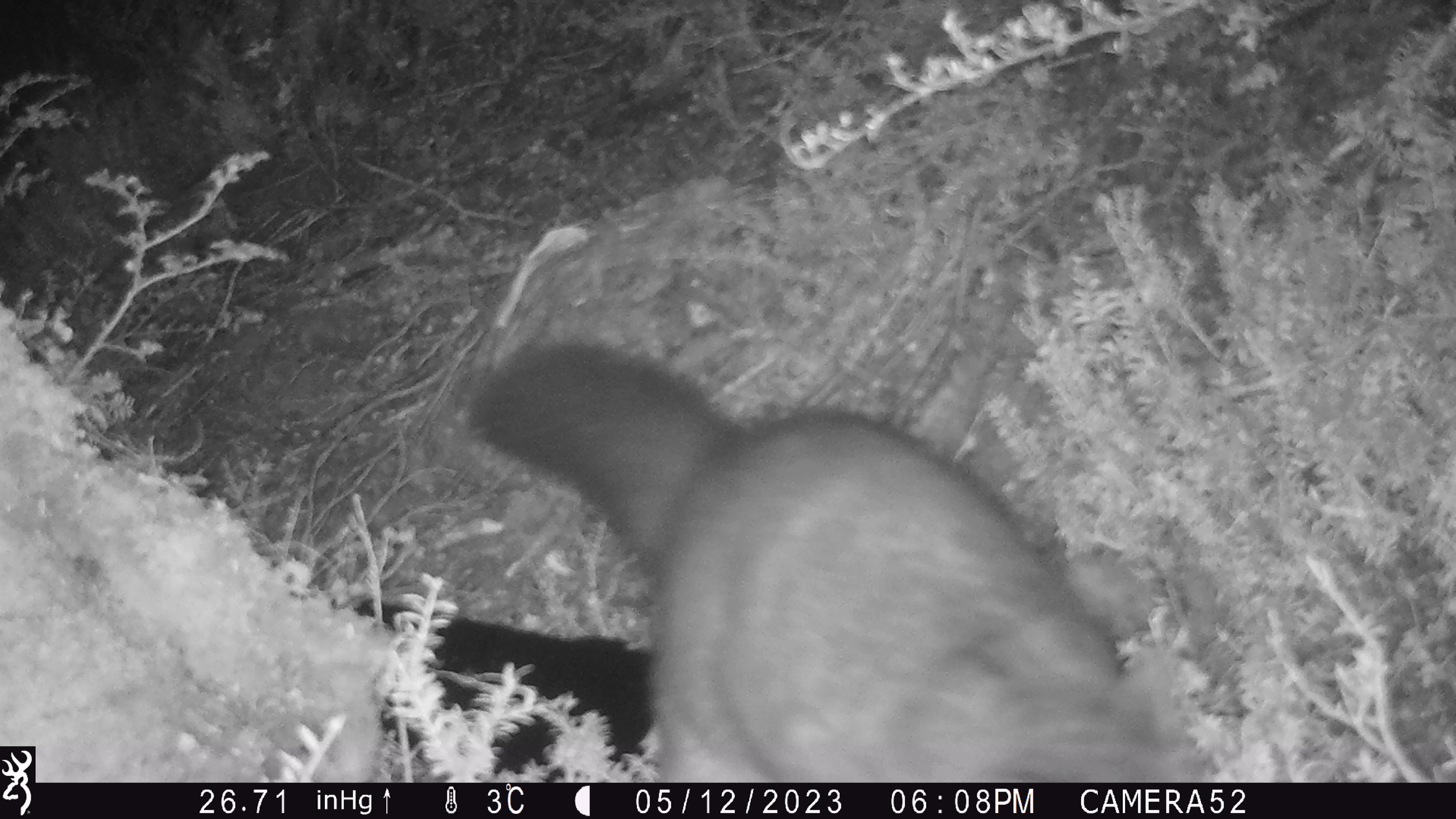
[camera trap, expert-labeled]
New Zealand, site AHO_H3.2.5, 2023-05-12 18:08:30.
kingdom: Animalia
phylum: Chordata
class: Mammalia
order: Carnivora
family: Mustelidae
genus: Mustela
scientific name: Mustela erminea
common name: stoat